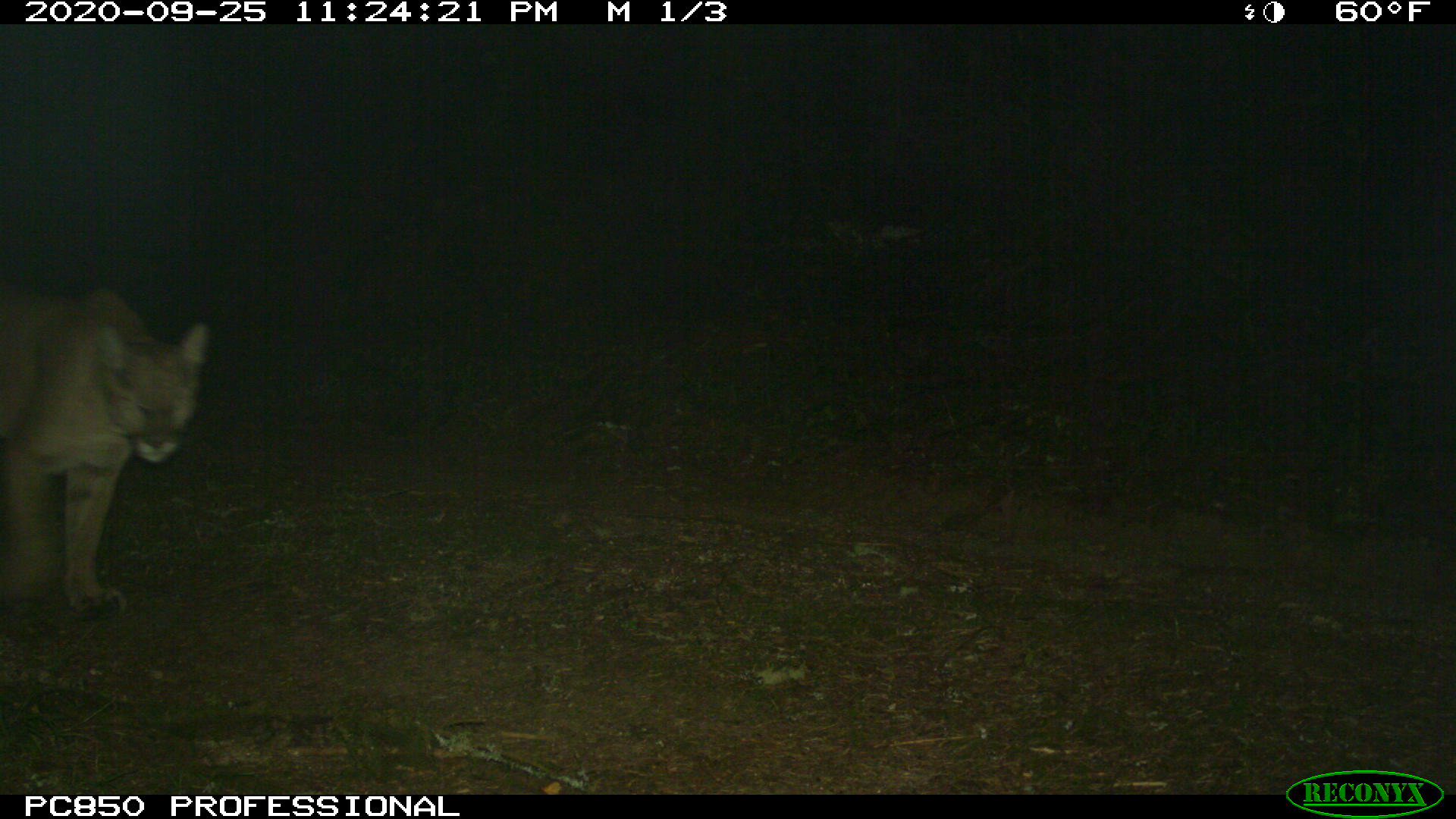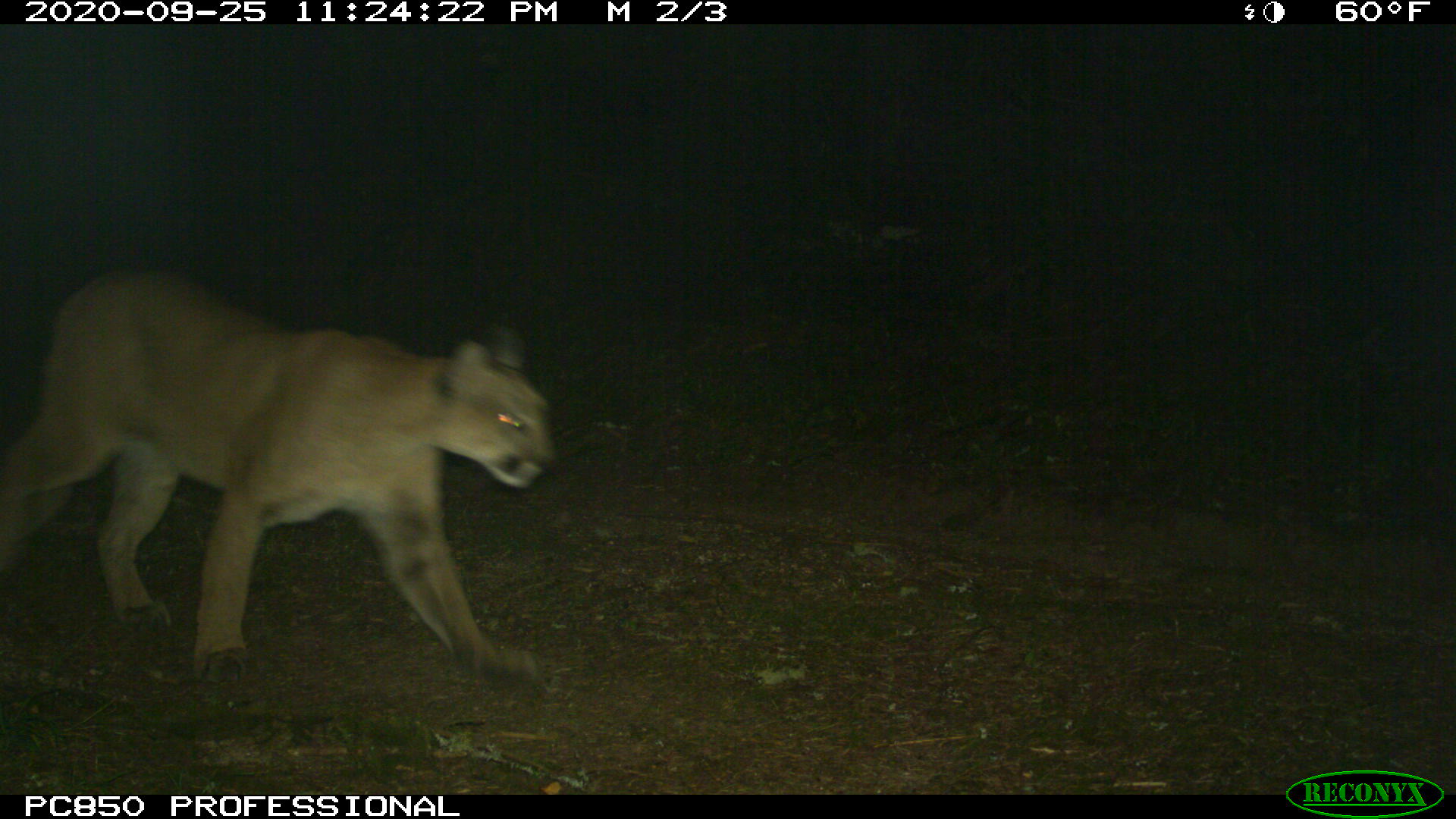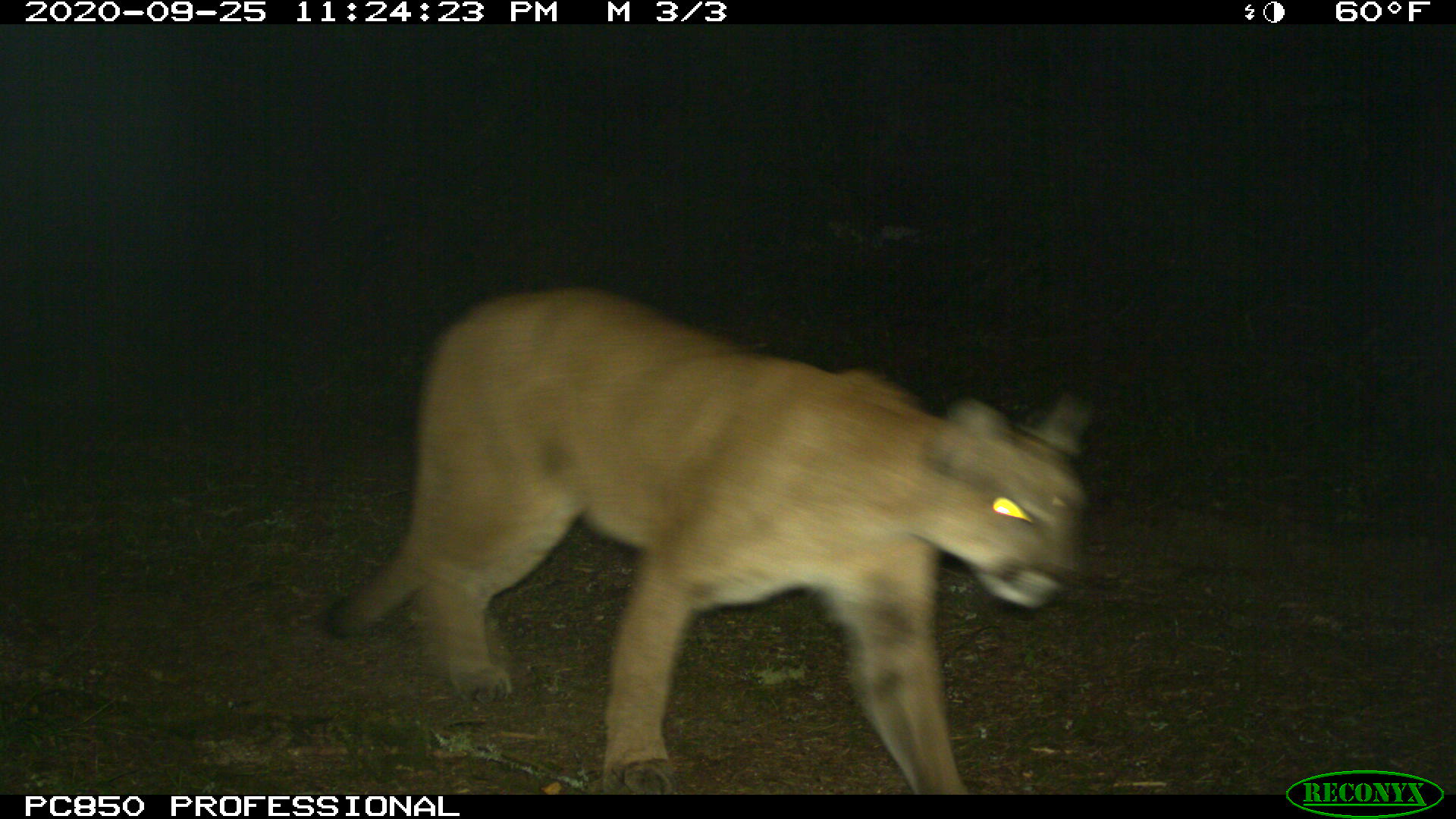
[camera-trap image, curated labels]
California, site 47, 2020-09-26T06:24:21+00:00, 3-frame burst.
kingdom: Animalia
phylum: Chordata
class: Mammalia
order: Carnivora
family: Felidae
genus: Puma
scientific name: Puma concolor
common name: puma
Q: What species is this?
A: Puma (Puma concolor).